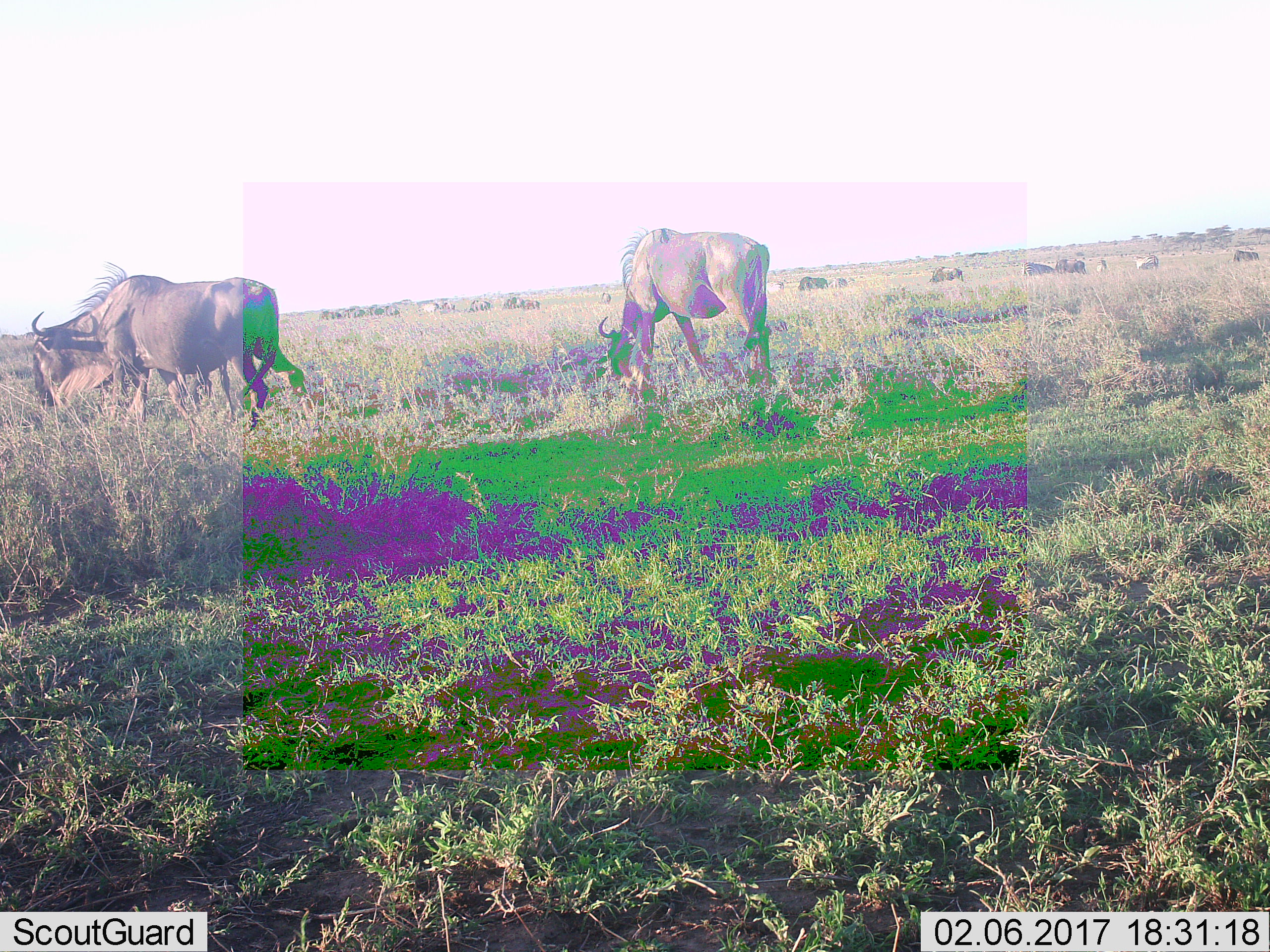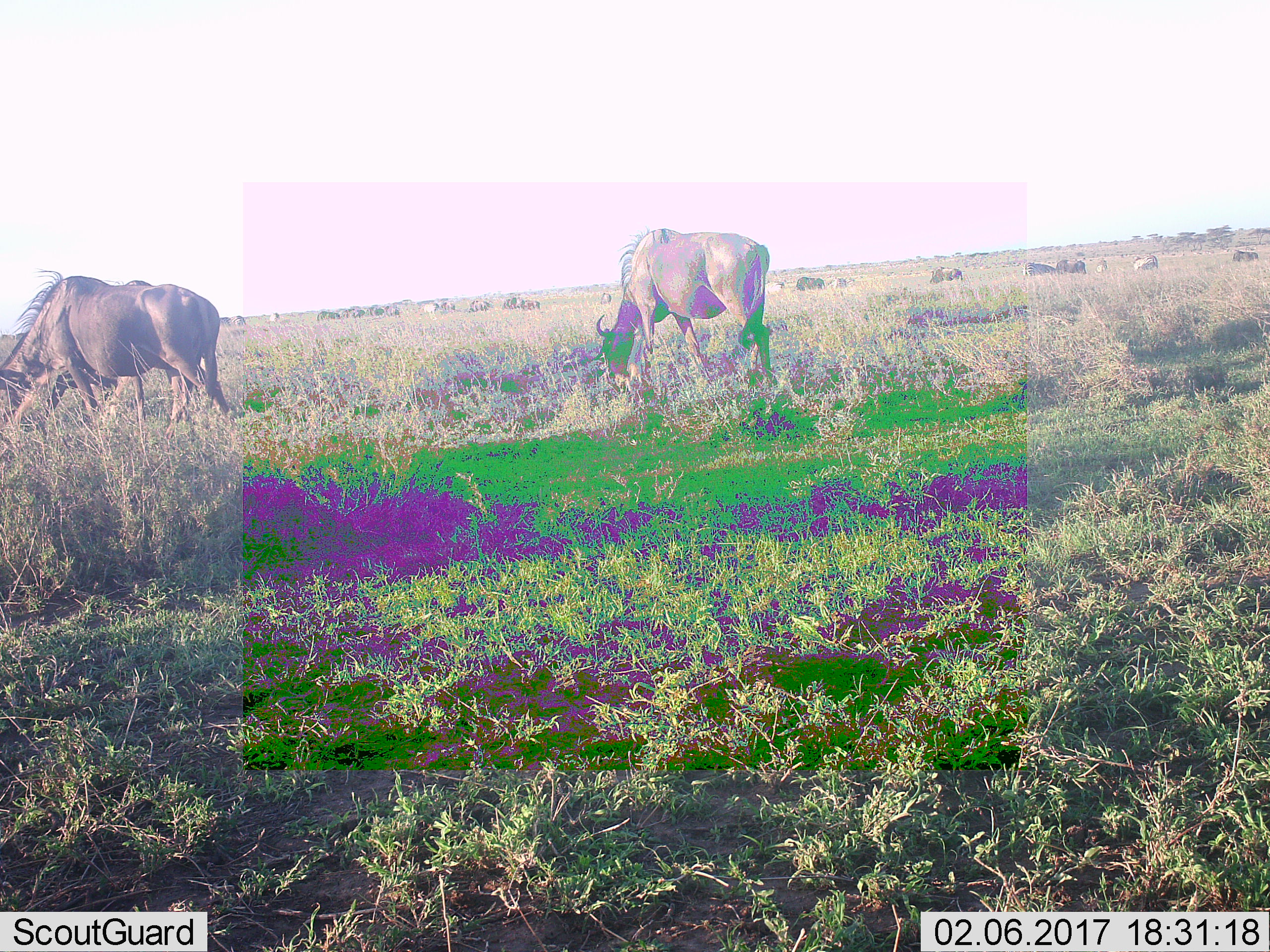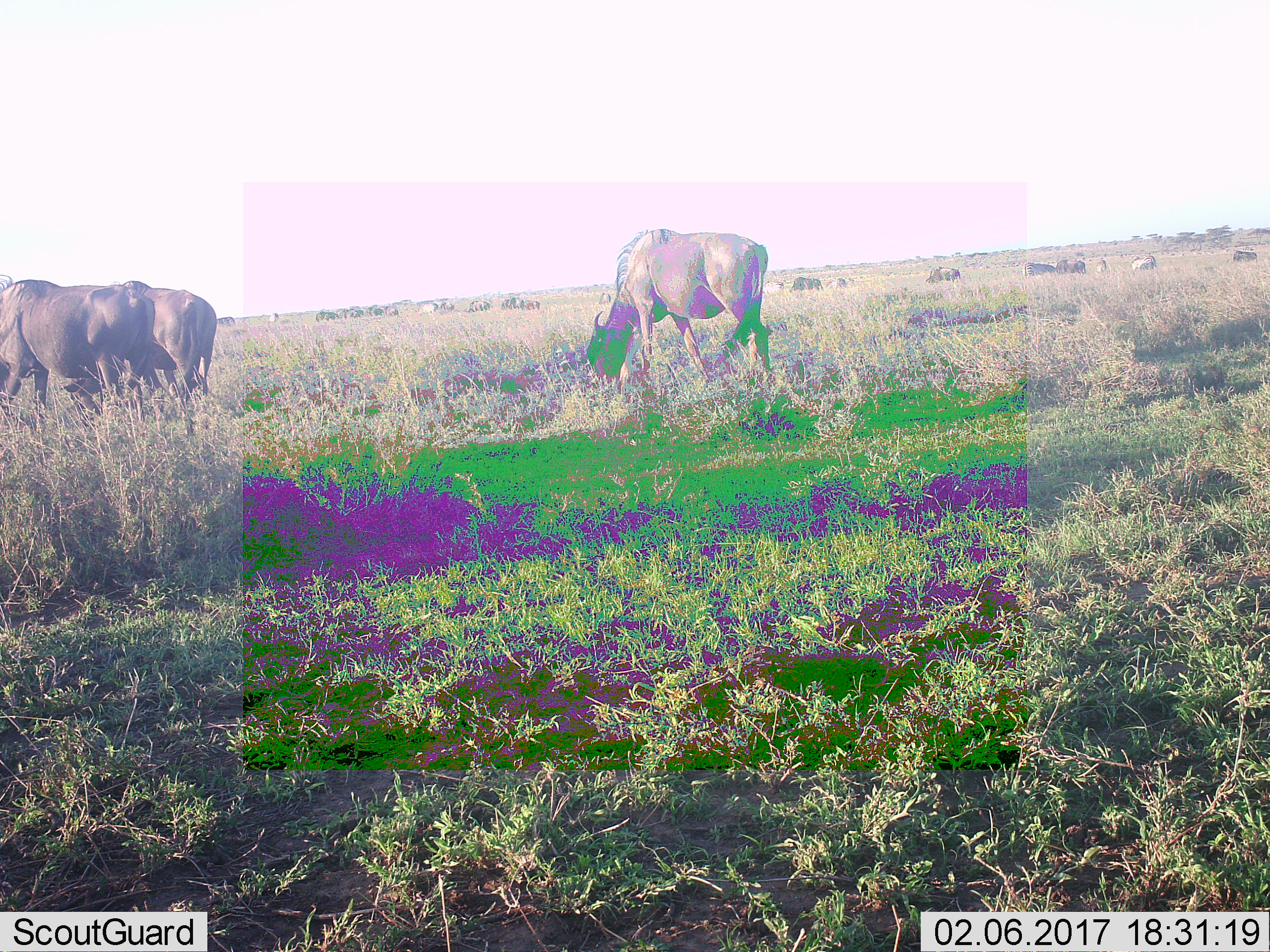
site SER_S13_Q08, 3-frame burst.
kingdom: Animalia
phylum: Chordata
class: Mammalia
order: Artiodactyla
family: Bovidae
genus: Connochaetes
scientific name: Connochaetes taurinus taurinus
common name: blue wildebeest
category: wildebeestblue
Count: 11-50.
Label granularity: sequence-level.